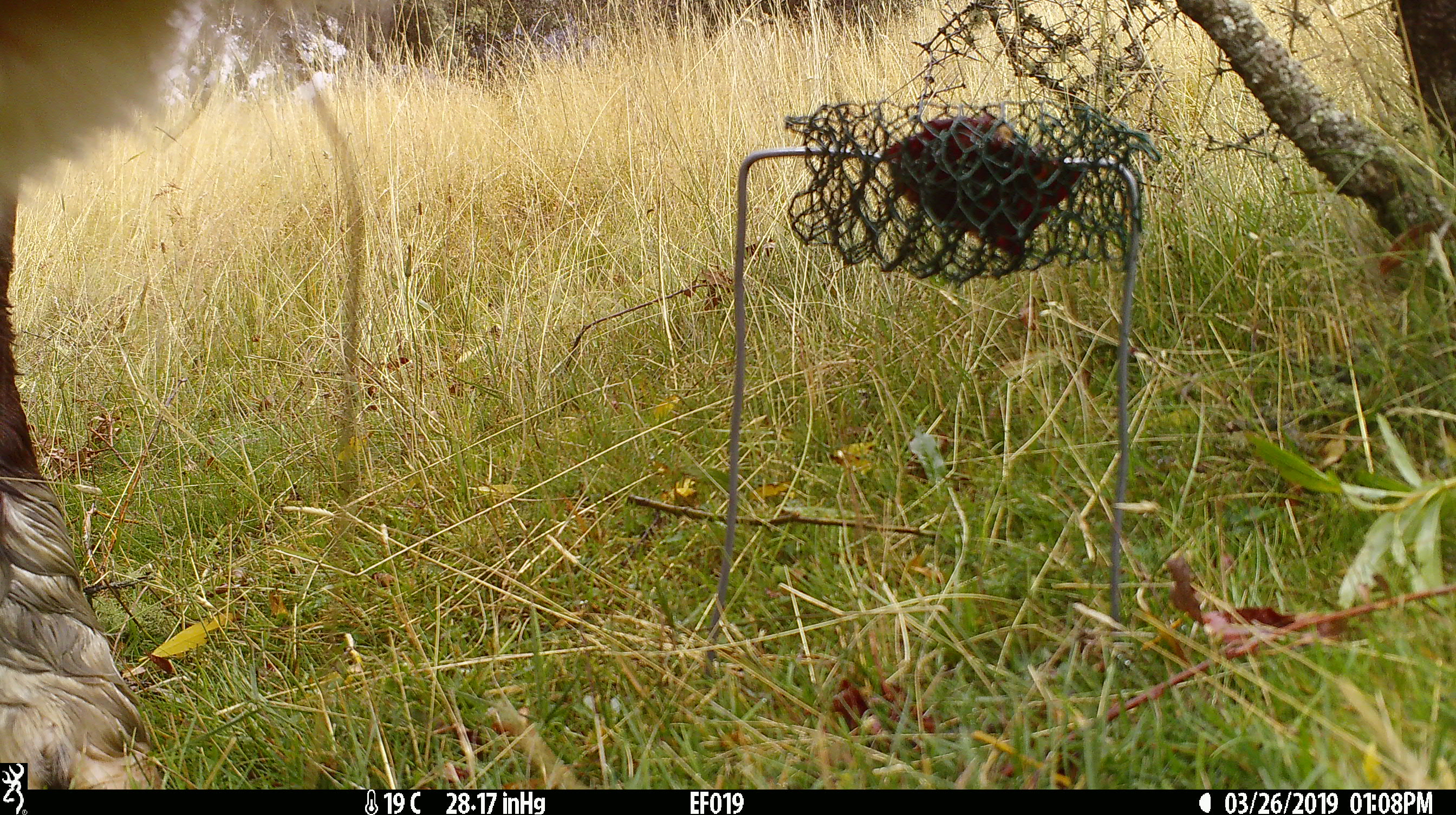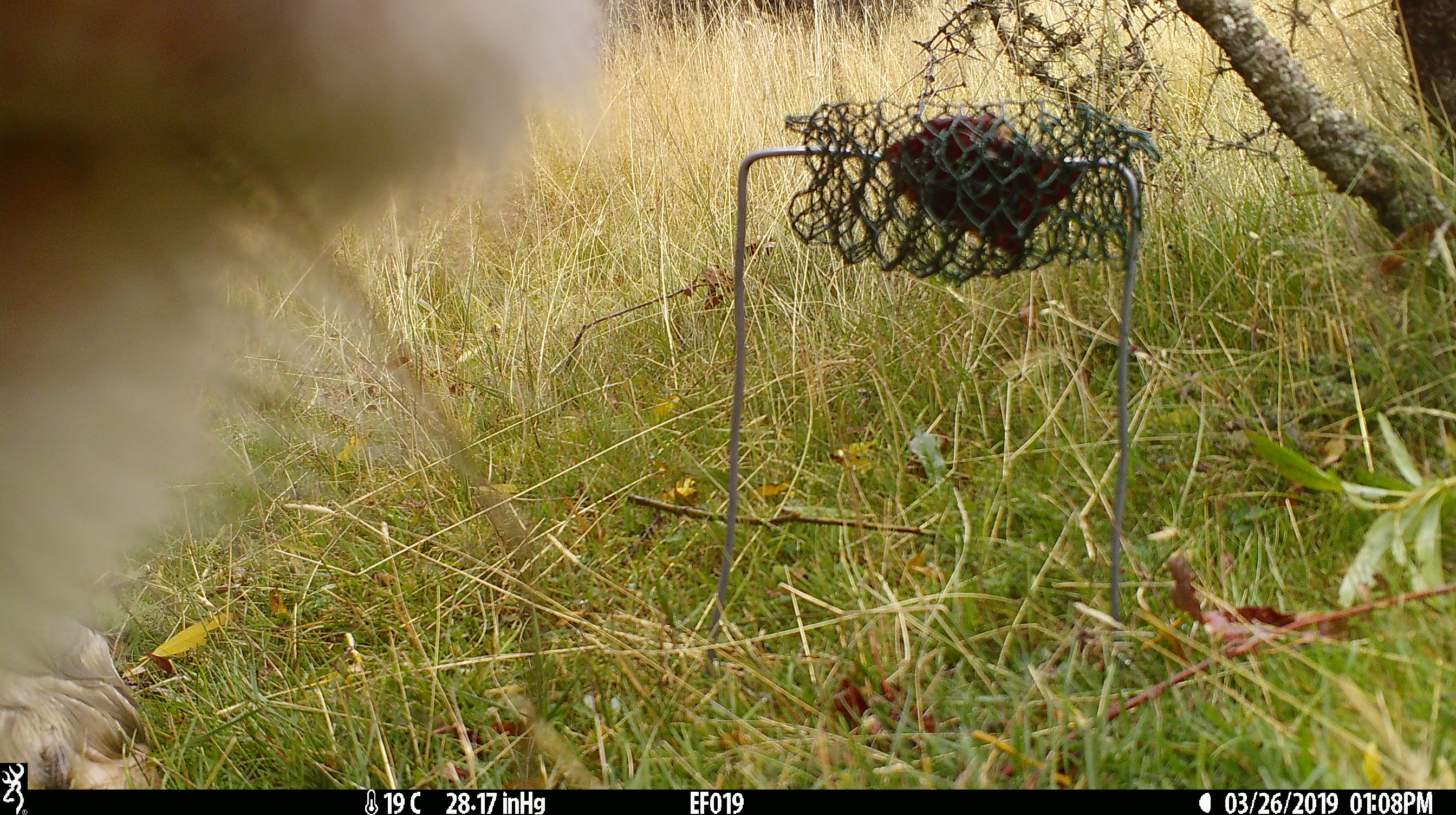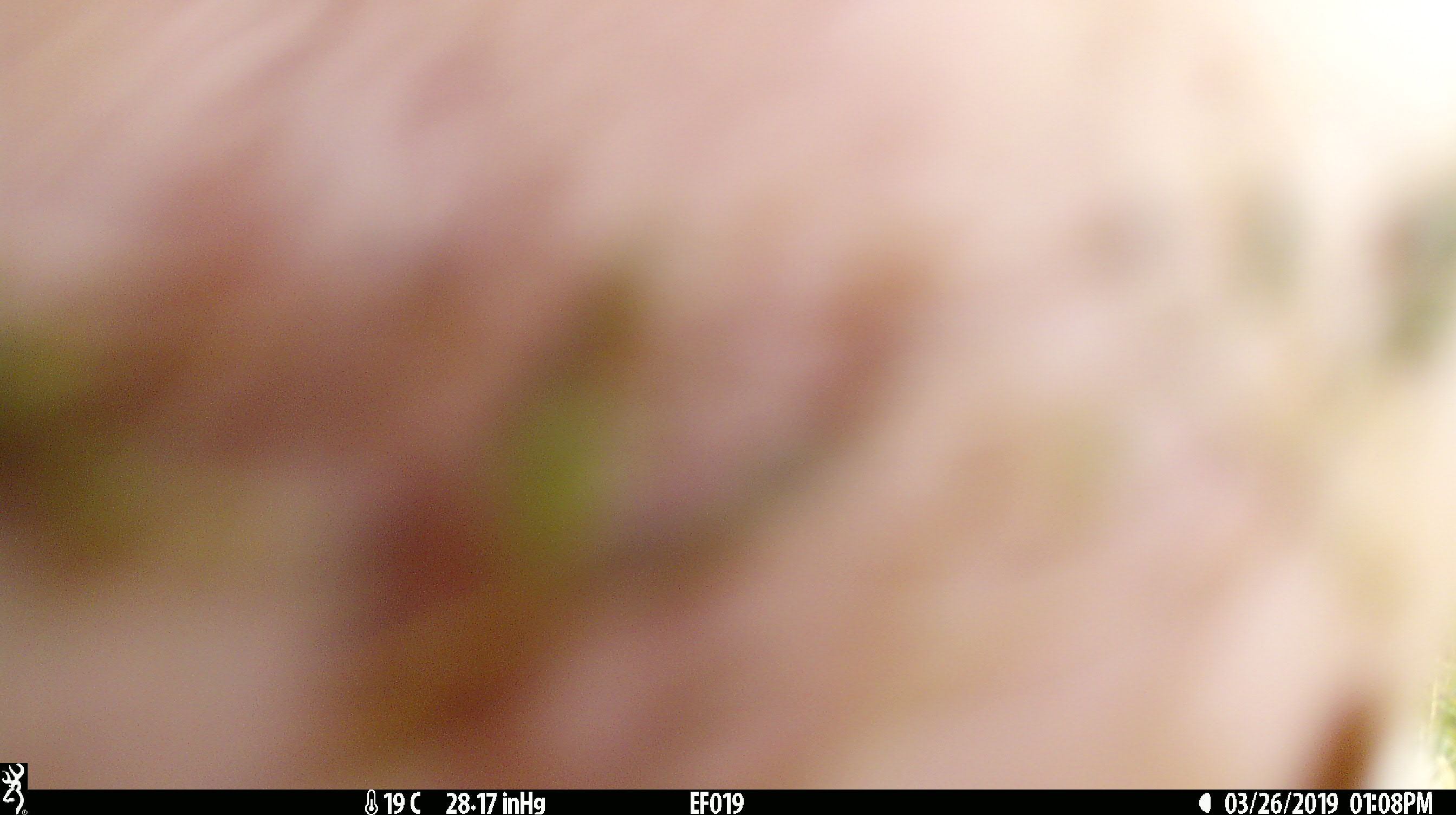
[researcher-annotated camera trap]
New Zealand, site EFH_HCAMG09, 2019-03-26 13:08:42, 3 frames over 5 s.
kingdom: Animalia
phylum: Chordata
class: Mammalia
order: Artiodactyla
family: Bovidae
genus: Bos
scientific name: Bos taurus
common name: domestic cow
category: cow